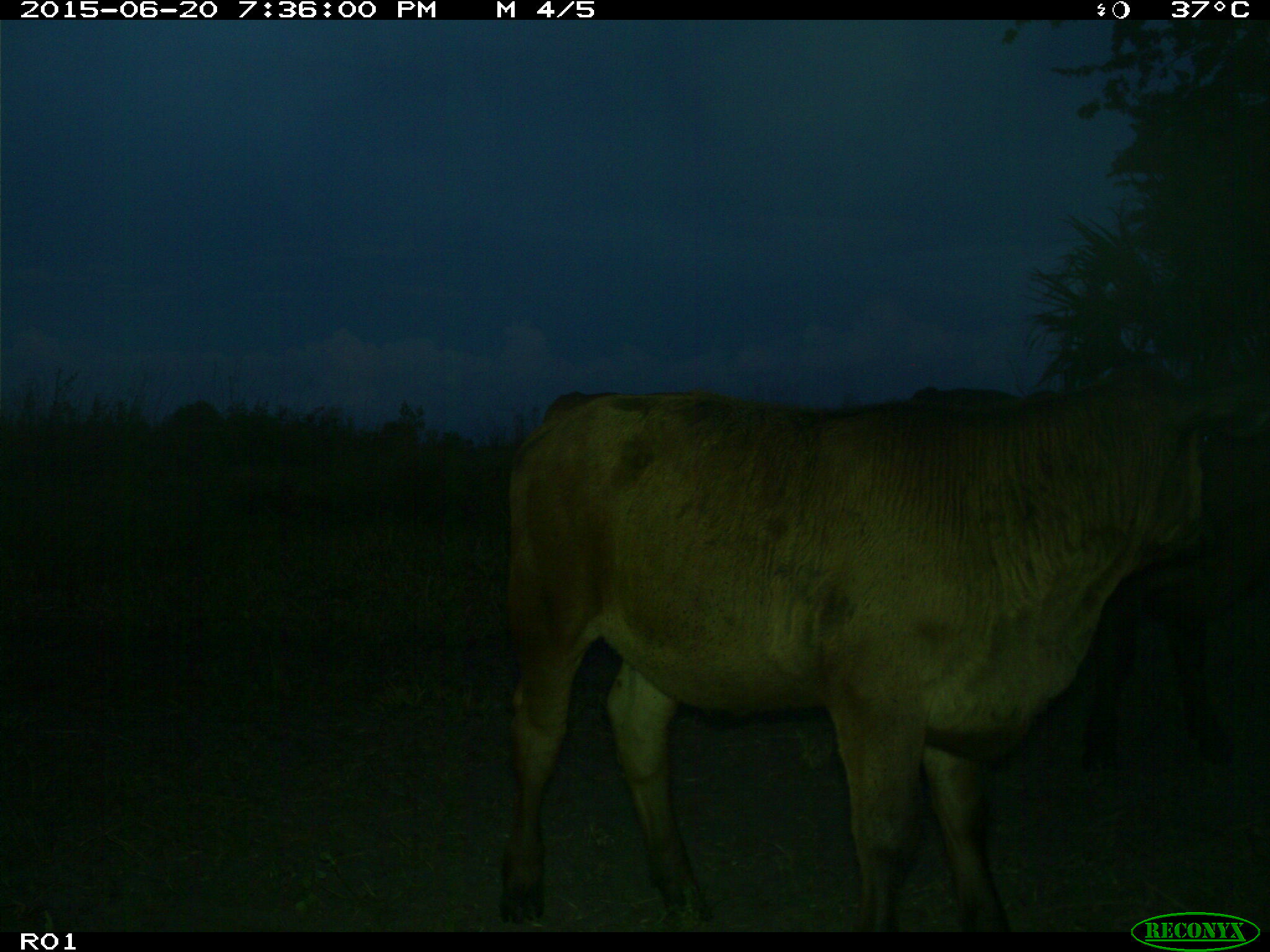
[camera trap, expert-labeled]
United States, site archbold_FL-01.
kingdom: Animalia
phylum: Chordata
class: Mammalia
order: Artiodactyla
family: Bovidae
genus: Bos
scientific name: Bos taurus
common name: domestic cow